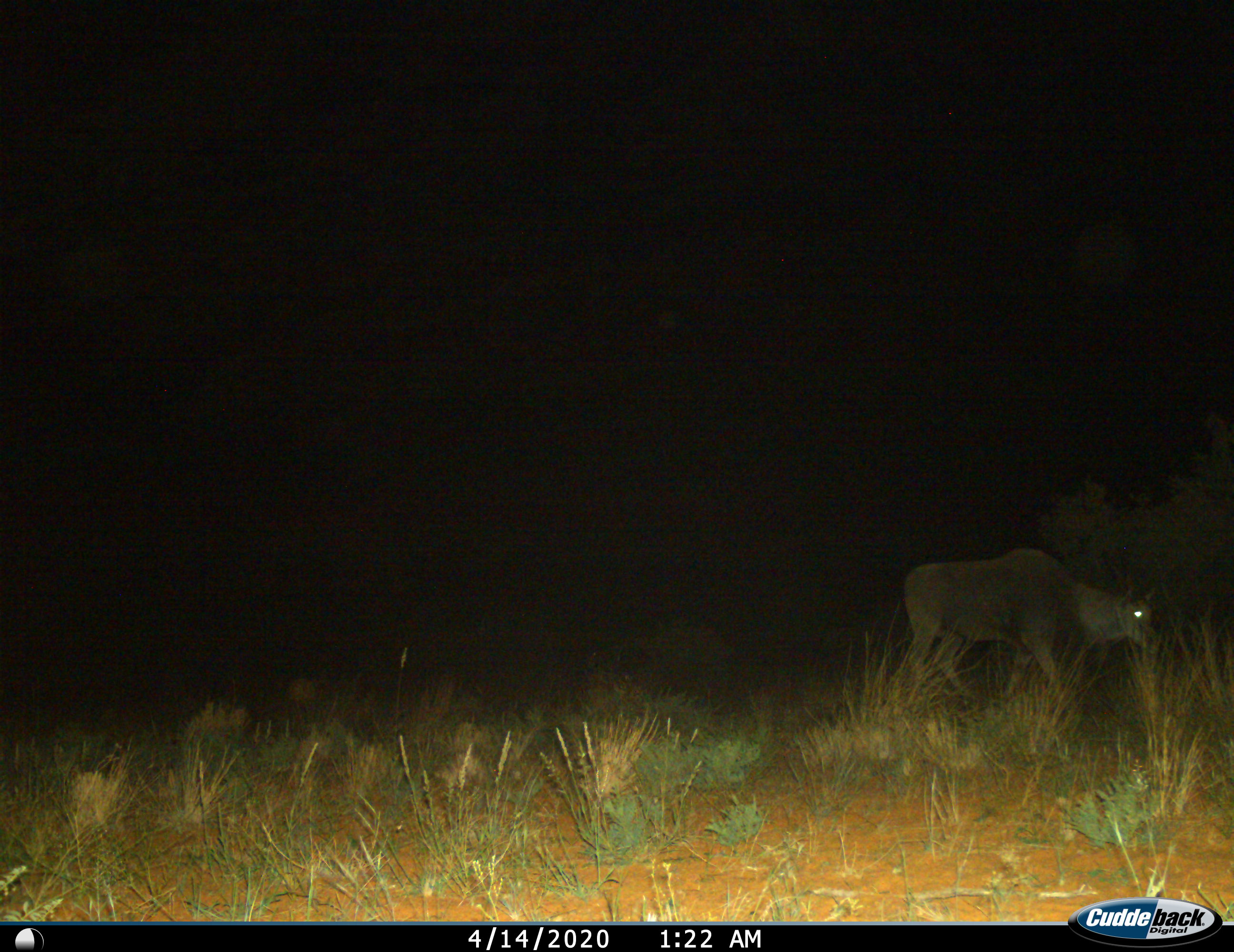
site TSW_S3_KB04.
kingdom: Animalia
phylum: Chordata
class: Mammalia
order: Artiodactyla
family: Bovidae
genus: Tragelaphus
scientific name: Tragelaphus oryx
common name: eland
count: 1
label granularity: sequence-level